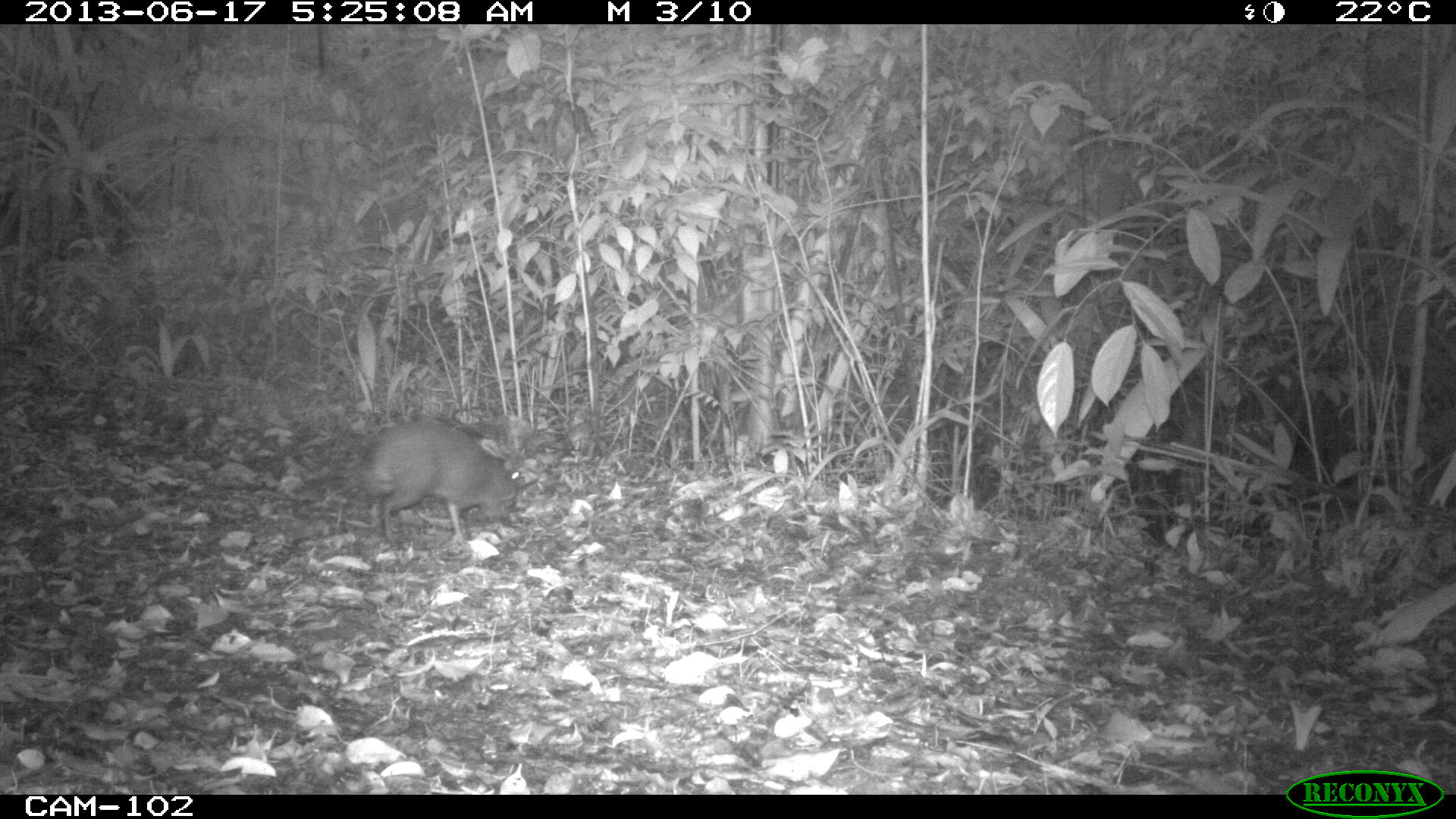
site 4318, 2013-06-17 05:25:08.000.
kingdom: Animalia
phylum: Chordata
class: Mammalia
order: Rodentia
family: Dasyproctidae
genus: Dasyprocta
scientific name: Dasyprocta punctata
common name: central american agouti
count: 1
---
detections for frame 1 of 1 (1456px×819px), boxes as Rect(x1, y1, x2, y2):
dasyprocta punctata: Rect(357, 417, 518, 542)